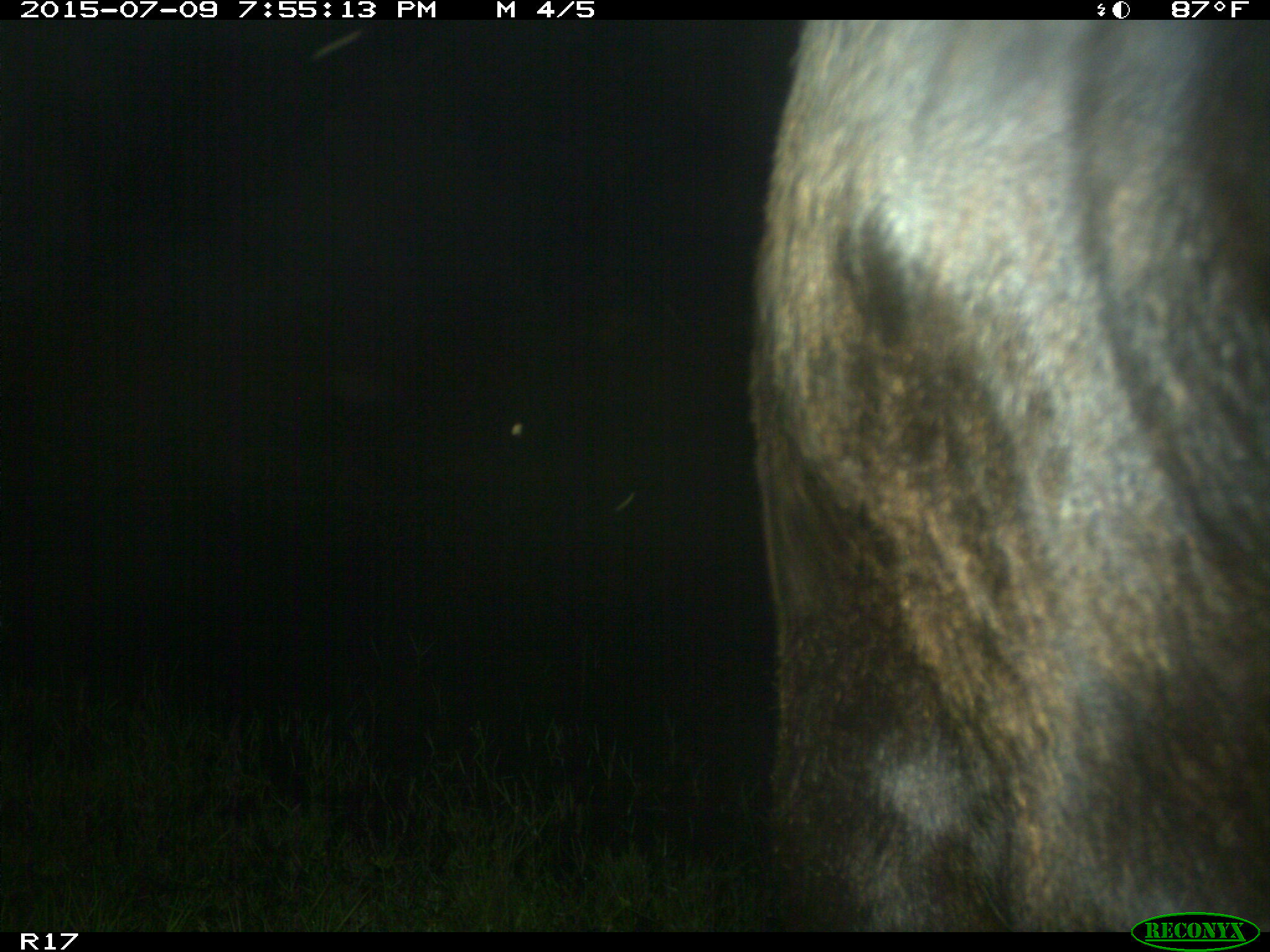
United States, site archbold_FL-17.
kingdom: Animalia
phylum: Chordata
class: Mammalia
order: Artiodactyla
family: Bovidae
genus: Bos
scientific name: Bos taurus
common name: domestic cow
Bos taurus (domestic cow).